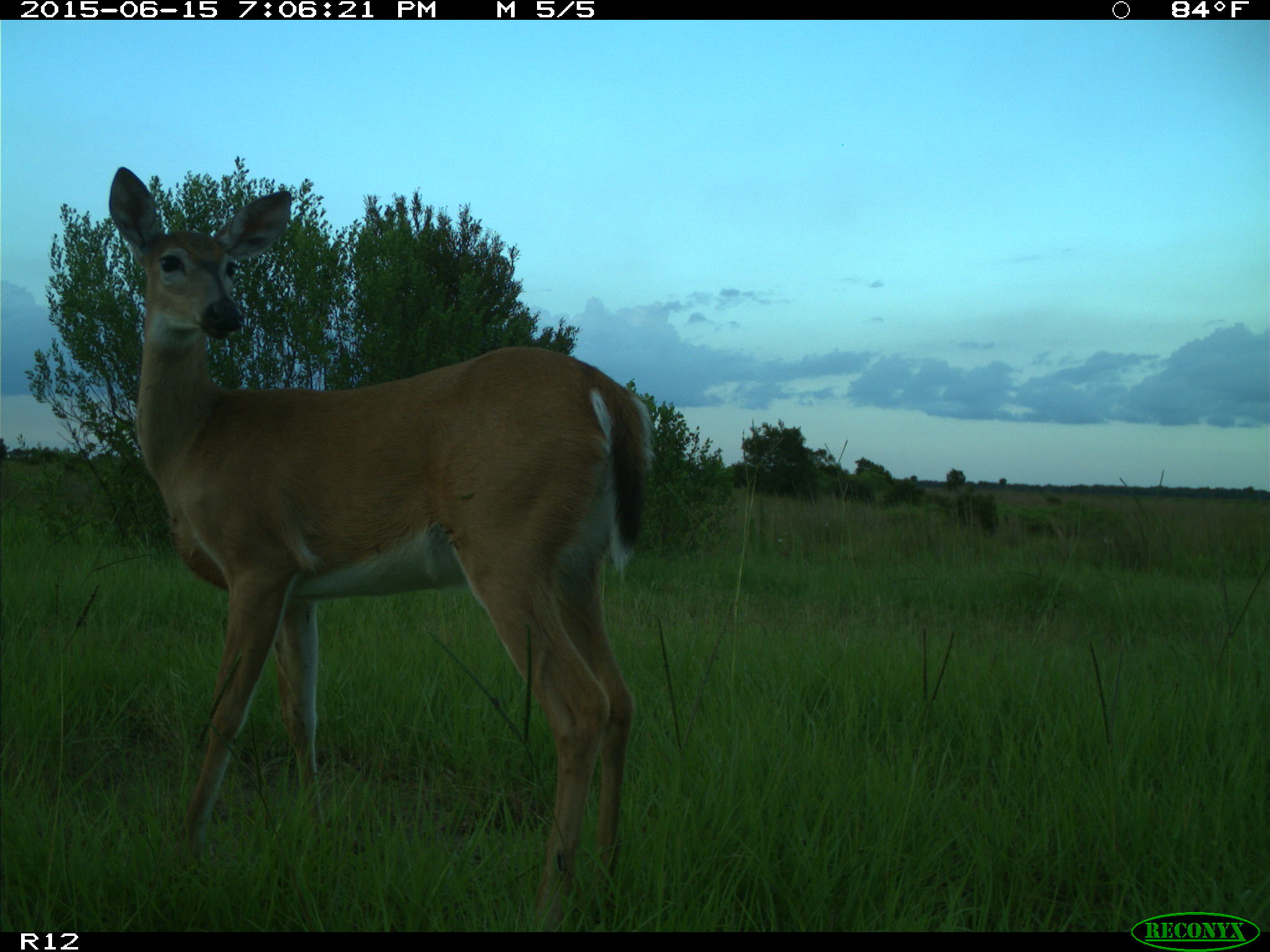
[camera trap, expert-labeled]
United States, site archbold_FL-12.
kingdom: Animalia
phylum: Chordata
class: Mammalia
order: Artiodactyla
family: Cervidae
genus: Odocoileus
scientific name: Odocoileus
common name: deer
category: unidentified deer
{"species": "unidentified deer (deer) (Odocoileus)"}